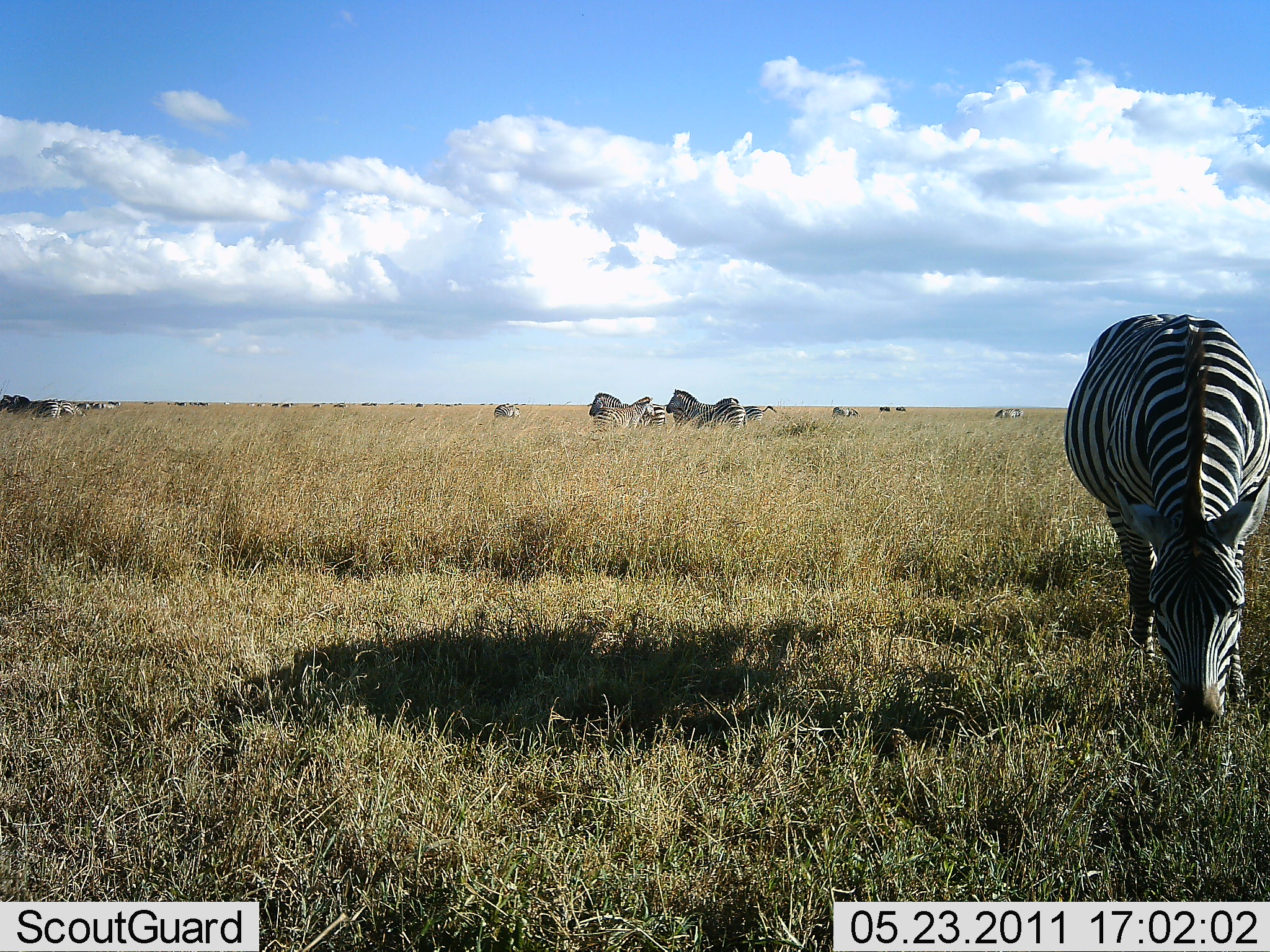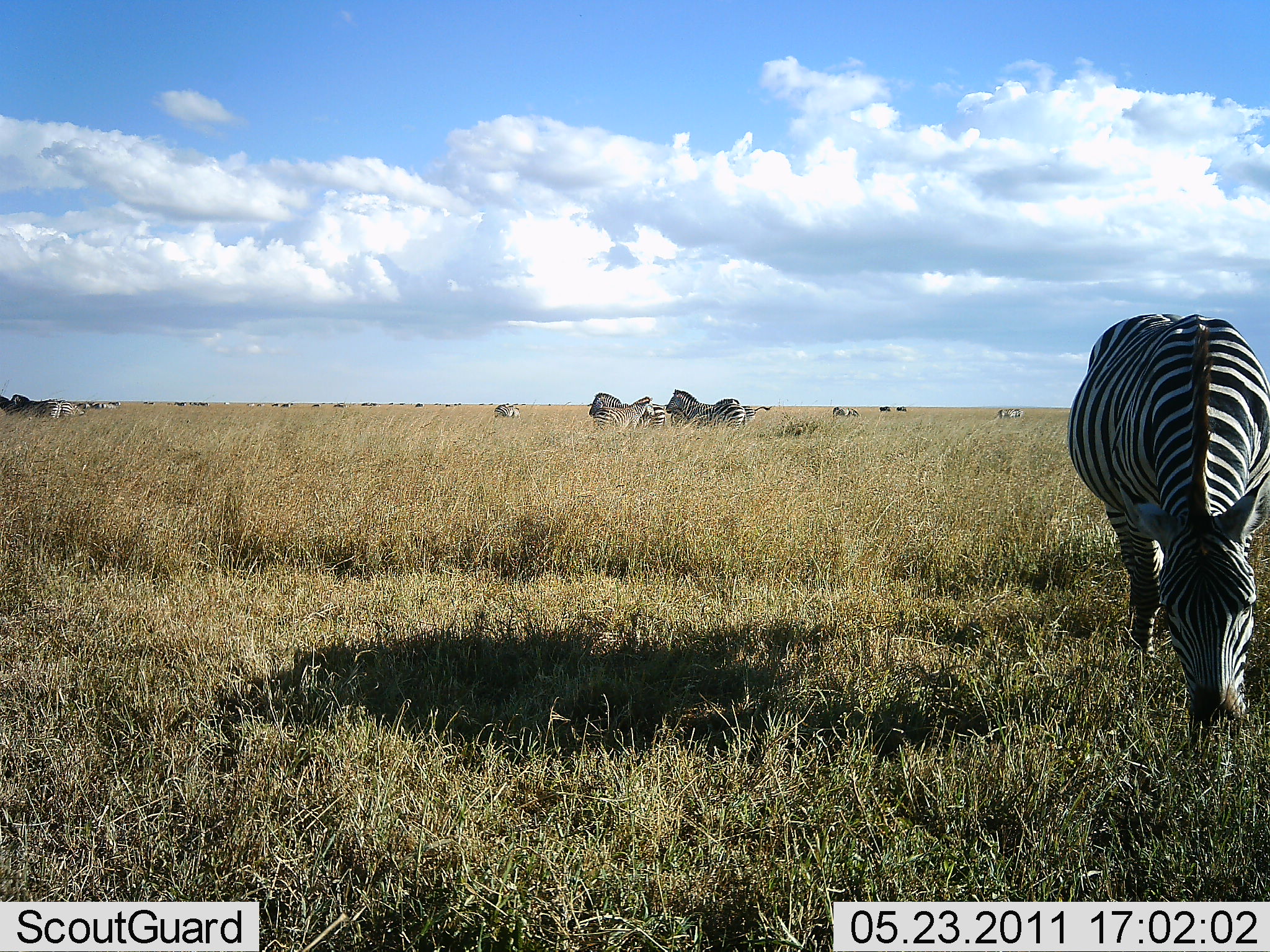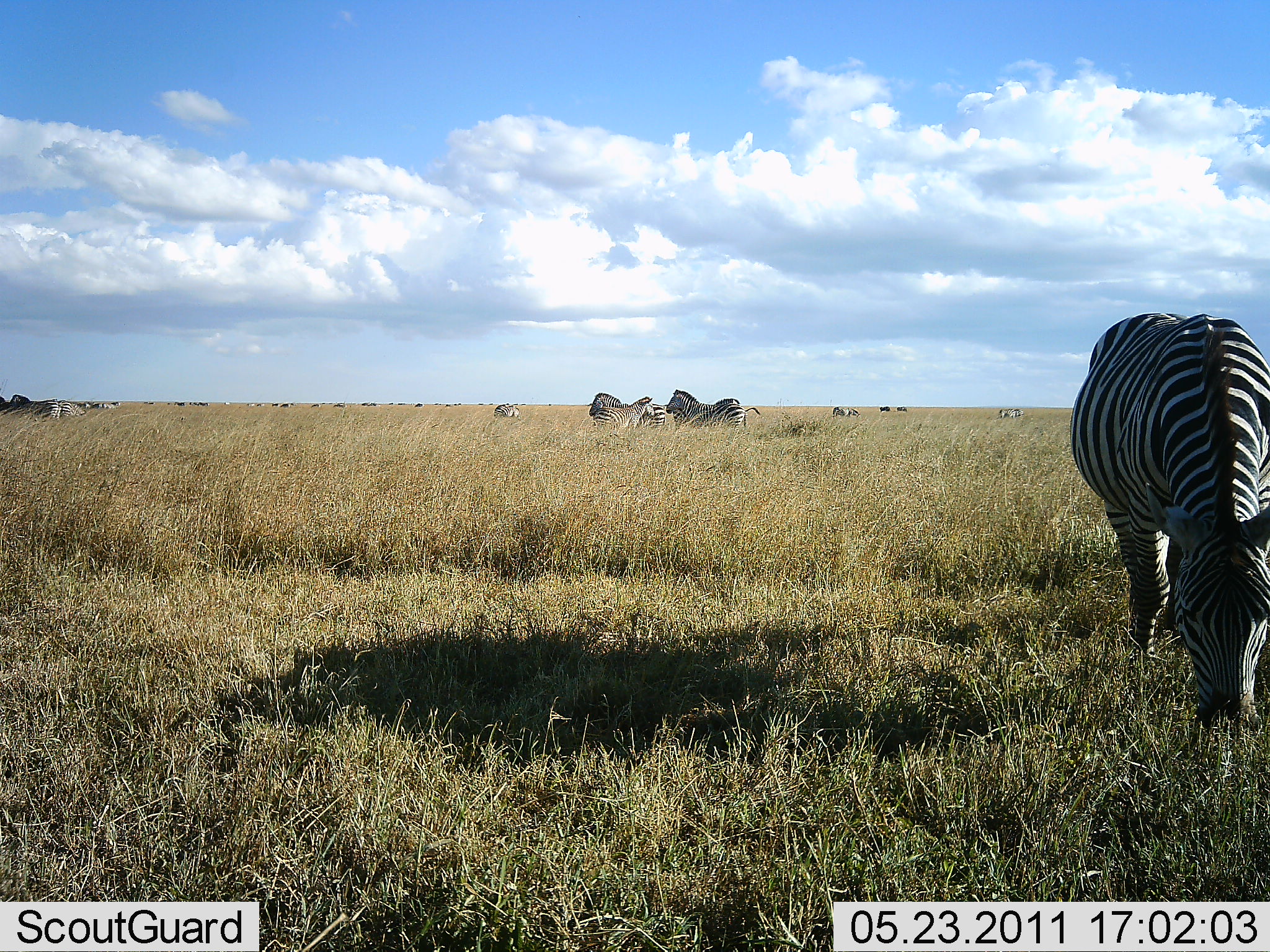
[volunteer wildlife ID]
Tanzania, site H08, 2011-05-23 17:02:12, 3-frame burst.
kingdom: Animalia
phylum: Chordata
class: Mammalia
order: Perissodactyla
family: Equidae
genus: Equus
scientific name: Equus quagga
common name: plains zebra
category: zebra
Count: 8.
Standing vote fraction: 92%.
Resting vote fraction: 15%.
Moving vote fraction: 23%.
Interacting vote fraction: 15%.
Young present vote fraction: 0%.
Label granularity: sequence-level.